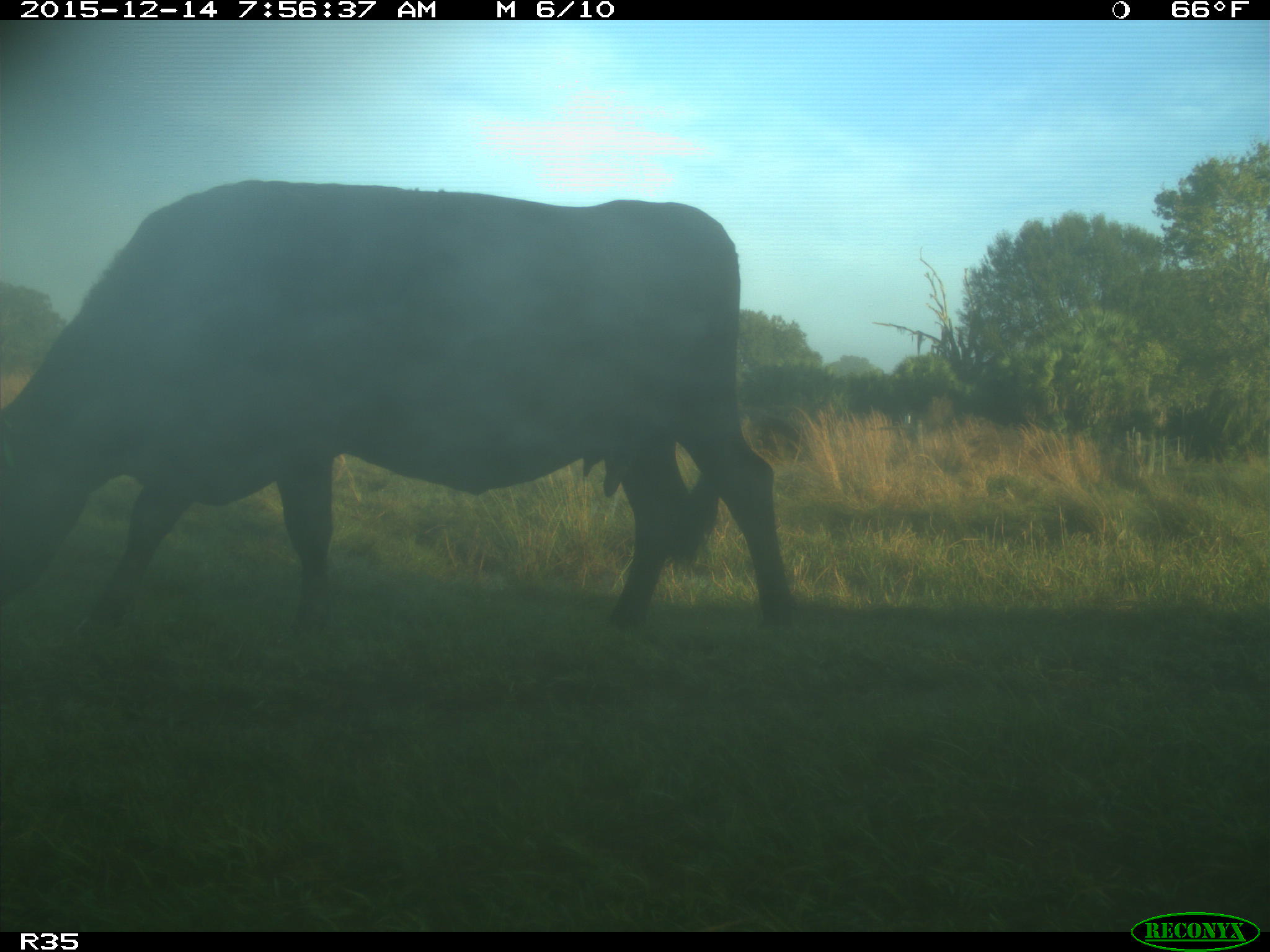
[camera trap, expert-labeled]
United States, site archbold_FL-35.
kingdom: Animalia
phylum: Chordata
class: Mammalia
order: Artiodactyla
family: Bovidae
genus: Bos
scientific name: Bos taurus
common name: domestic cow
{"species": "Bos taurus (domestic cow)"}